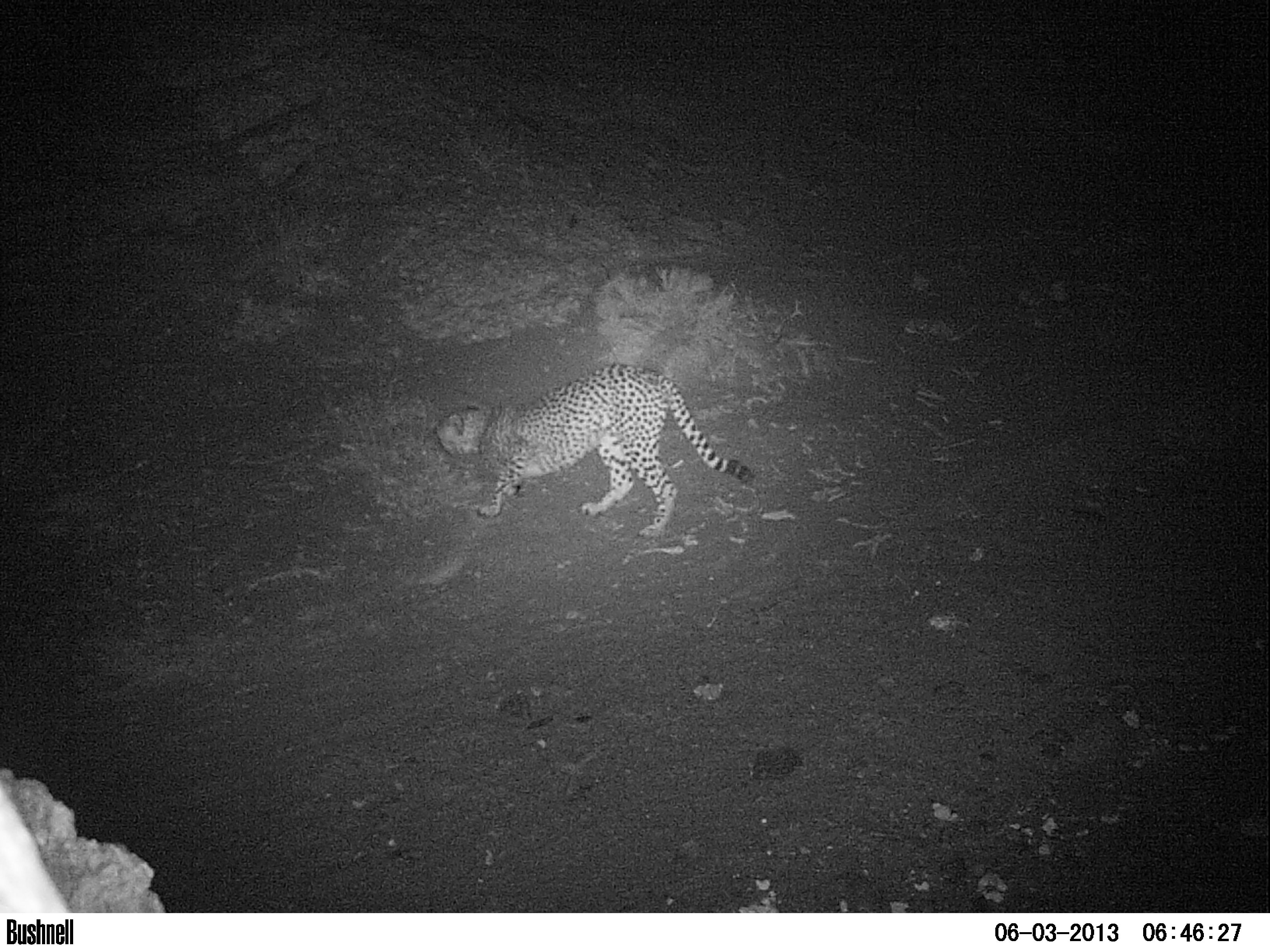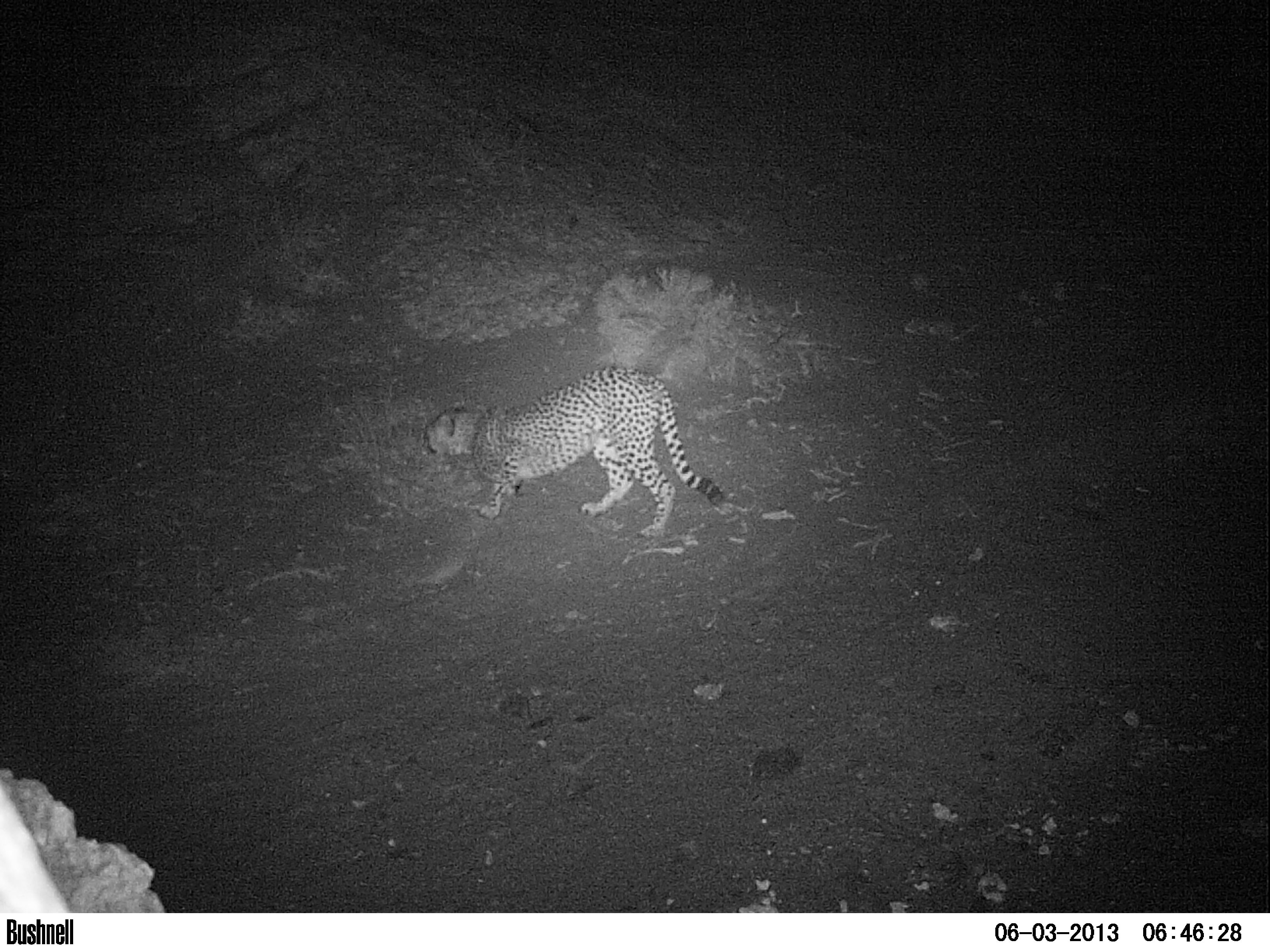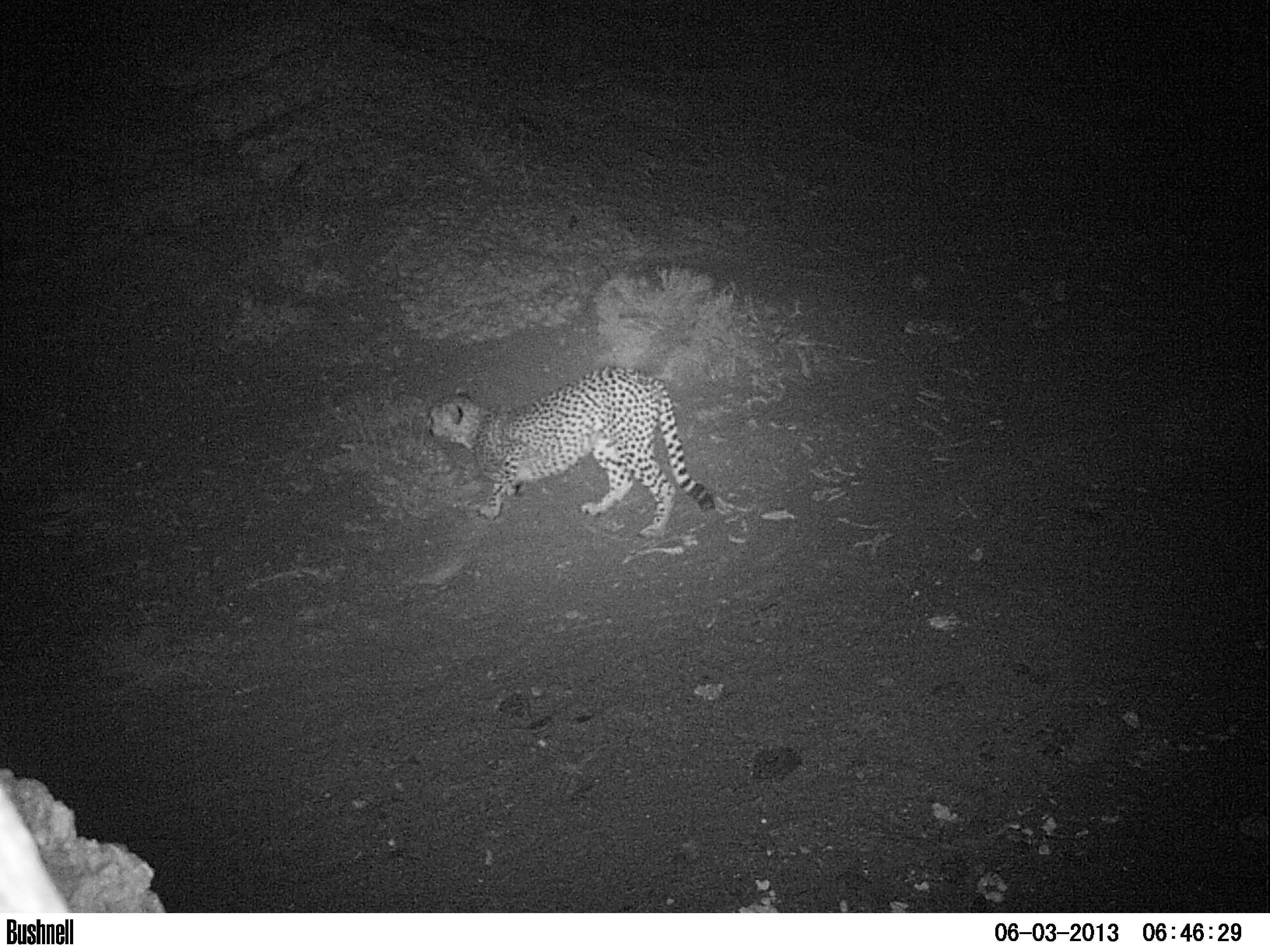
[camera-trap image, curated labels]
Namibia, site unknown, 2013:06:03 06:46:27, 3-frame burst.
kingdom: Animalia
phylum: Chordata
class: Mammalia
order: Carnivora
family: Felidae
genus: Acinonyx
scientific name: Acinonyx jubatus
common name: cheetah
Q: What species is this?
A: Acinonyx jubatus (cheetah).